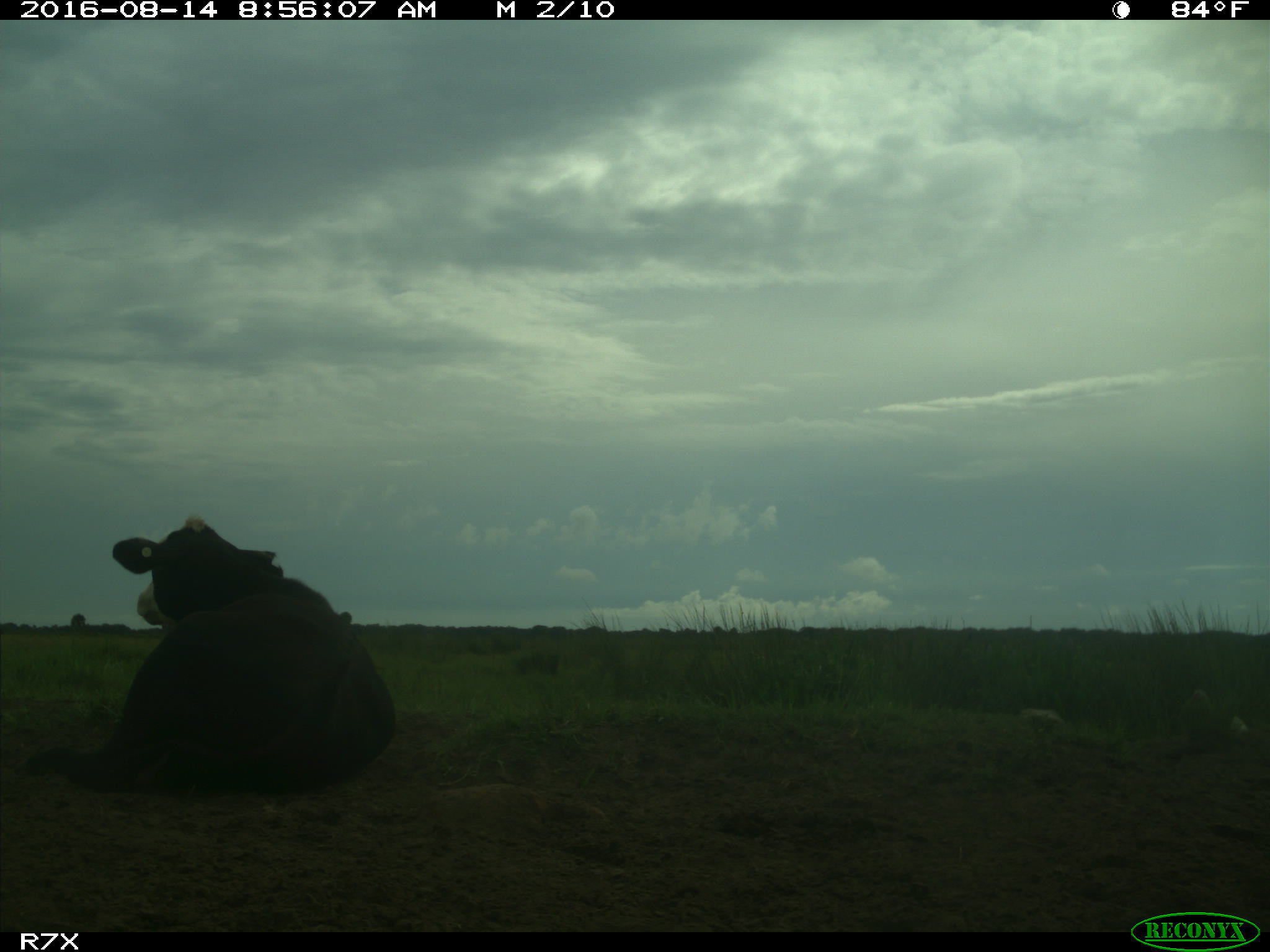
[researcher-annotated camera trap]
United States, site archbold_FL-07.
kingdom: Animalia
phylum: Chordata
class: Mammalia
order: Artiodactyla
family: Bovidae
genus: Bos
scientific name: Bos taurus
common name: domestic cow